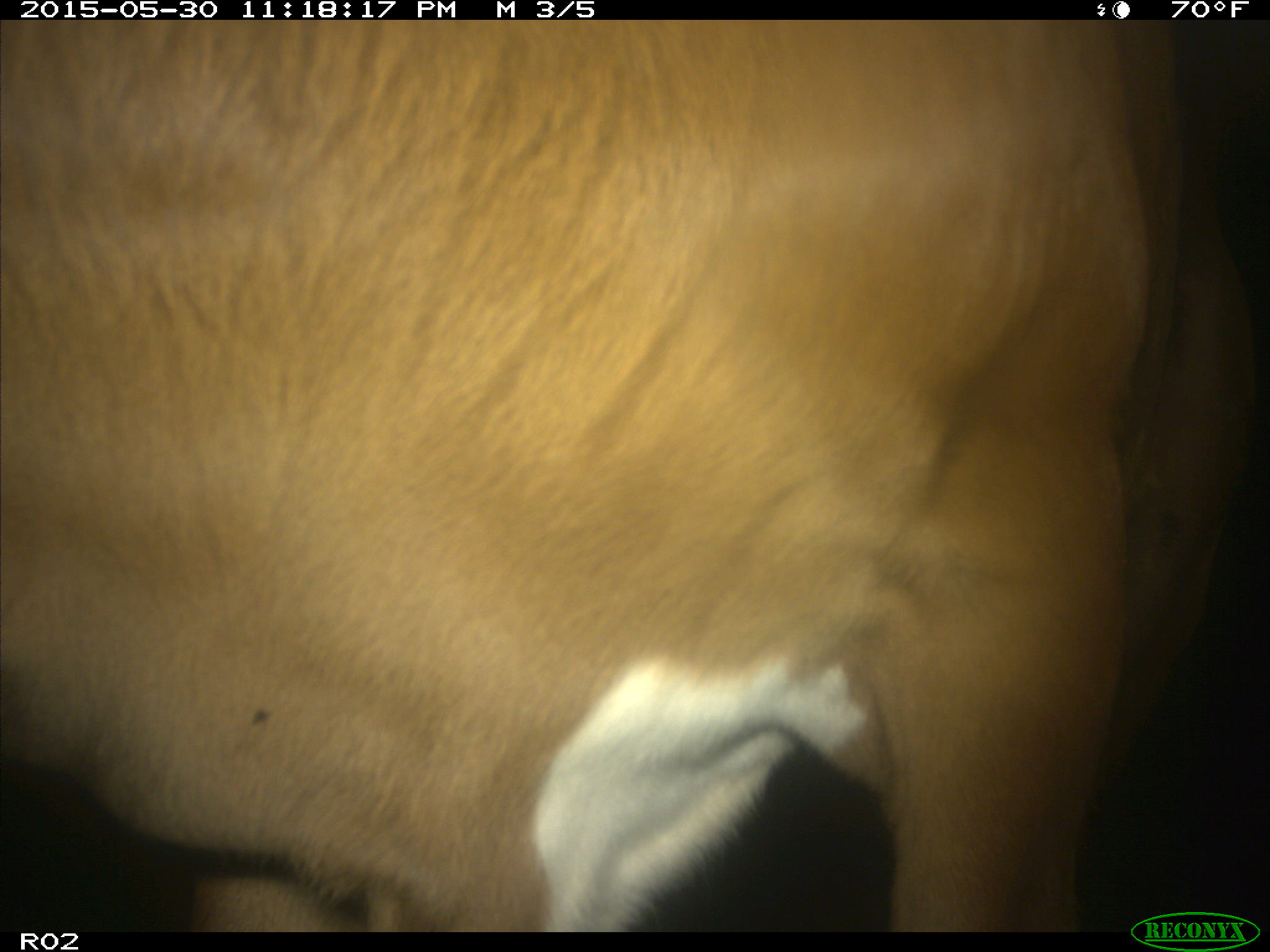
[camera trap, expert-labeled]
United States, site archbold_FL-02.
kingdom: Animalia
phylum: Chordata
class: Mammalia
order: Artiodactyla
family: Bovidae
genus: Bos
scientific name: Bos taurus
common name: domestic cow